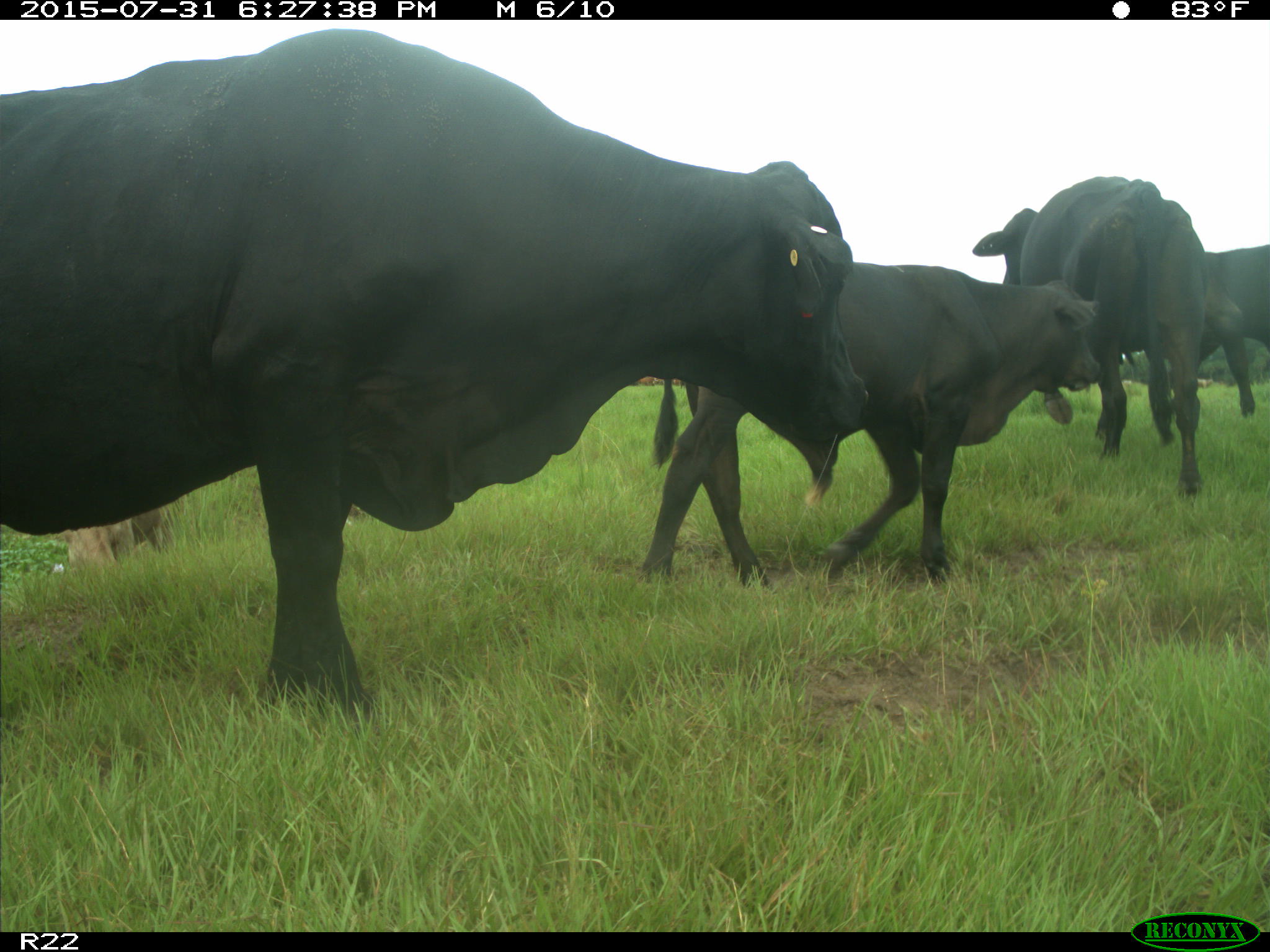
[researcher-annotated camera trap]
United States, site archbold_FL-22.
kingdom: Animalia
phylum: Chordata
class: Mammalia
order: Artiodactyla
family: Bovidae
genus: Bos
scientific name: Bos taurus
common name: domestic cow